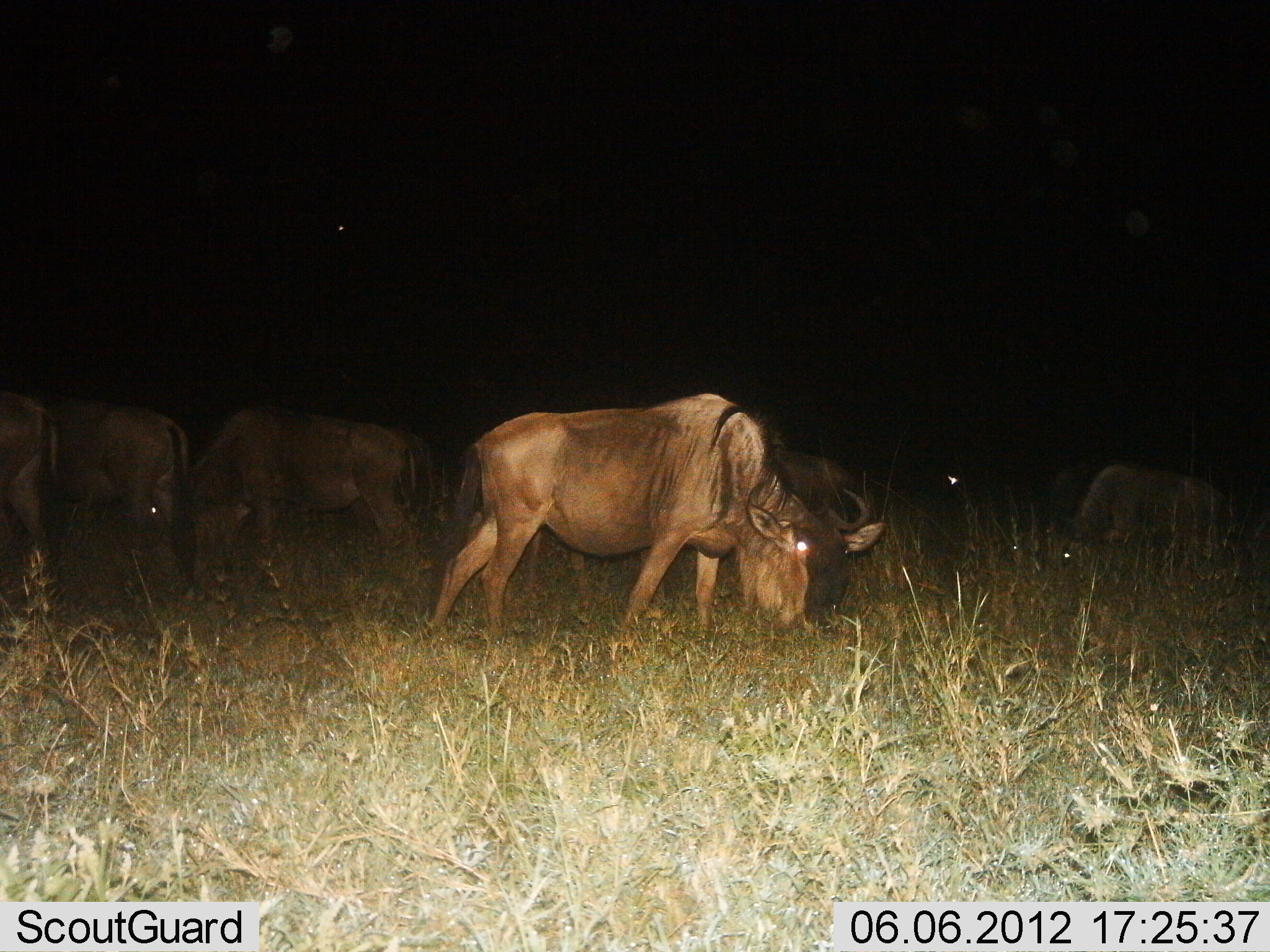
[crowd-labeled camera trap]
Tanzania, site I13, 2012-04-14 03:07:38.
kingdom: Animalia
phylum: Chordata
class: Mammalia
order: Artiodactyla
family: Bovidae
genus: Connochaetes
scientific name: Connochaetes taurinus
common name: blue wildebeest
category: wildebeest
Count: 6.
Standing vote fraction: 44%.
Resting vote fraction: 17%.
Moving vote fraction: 6%.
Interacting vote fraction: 6%.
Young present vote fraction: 0%.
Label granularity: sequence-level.